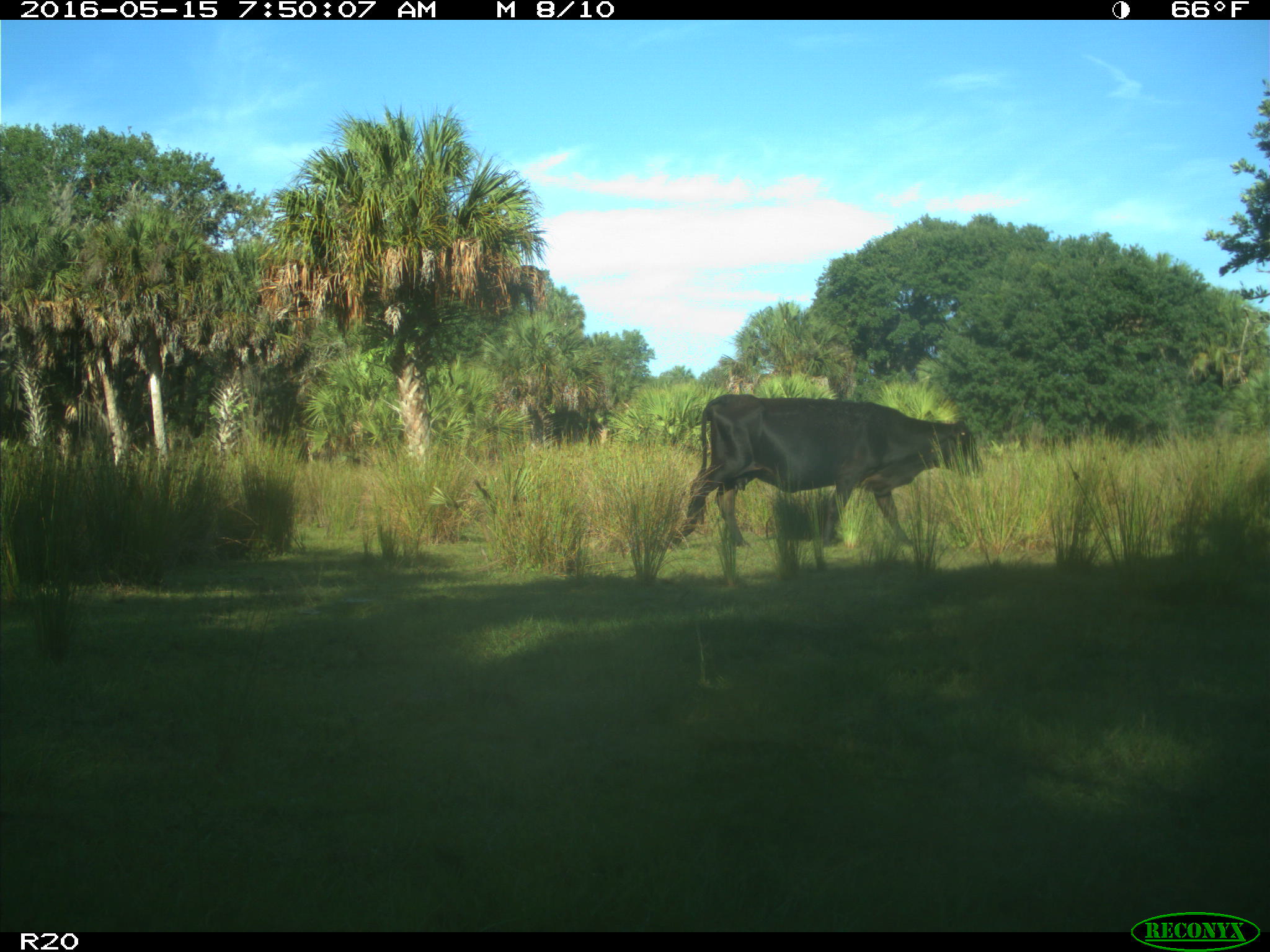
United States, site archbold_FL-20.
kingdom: Animalia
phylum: Chordata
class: Mammalia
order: Artiodactyla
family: Bovidae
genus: Bos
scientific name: Bos taurus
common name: domestic cow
Bos taurus (domestic cow).